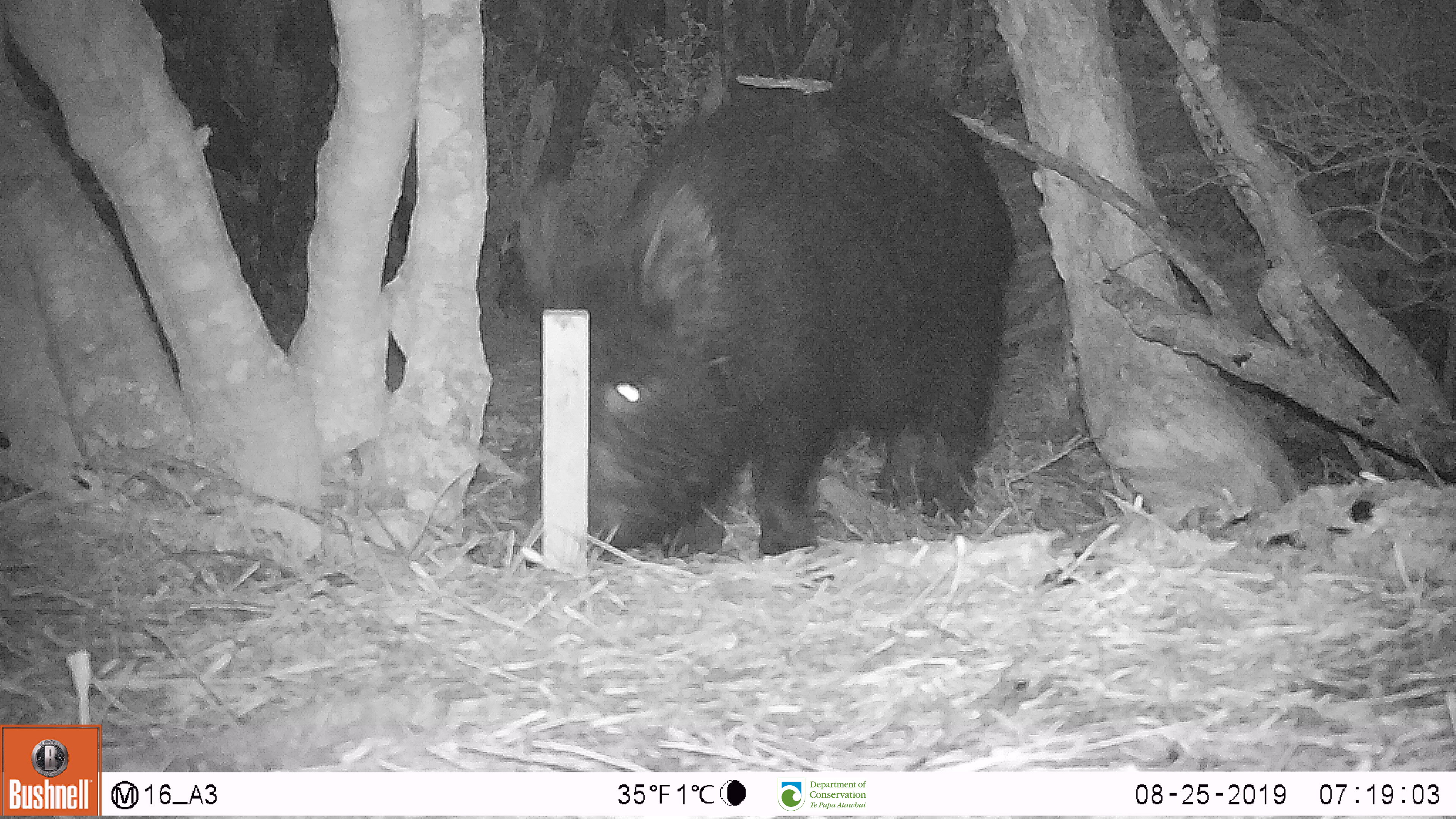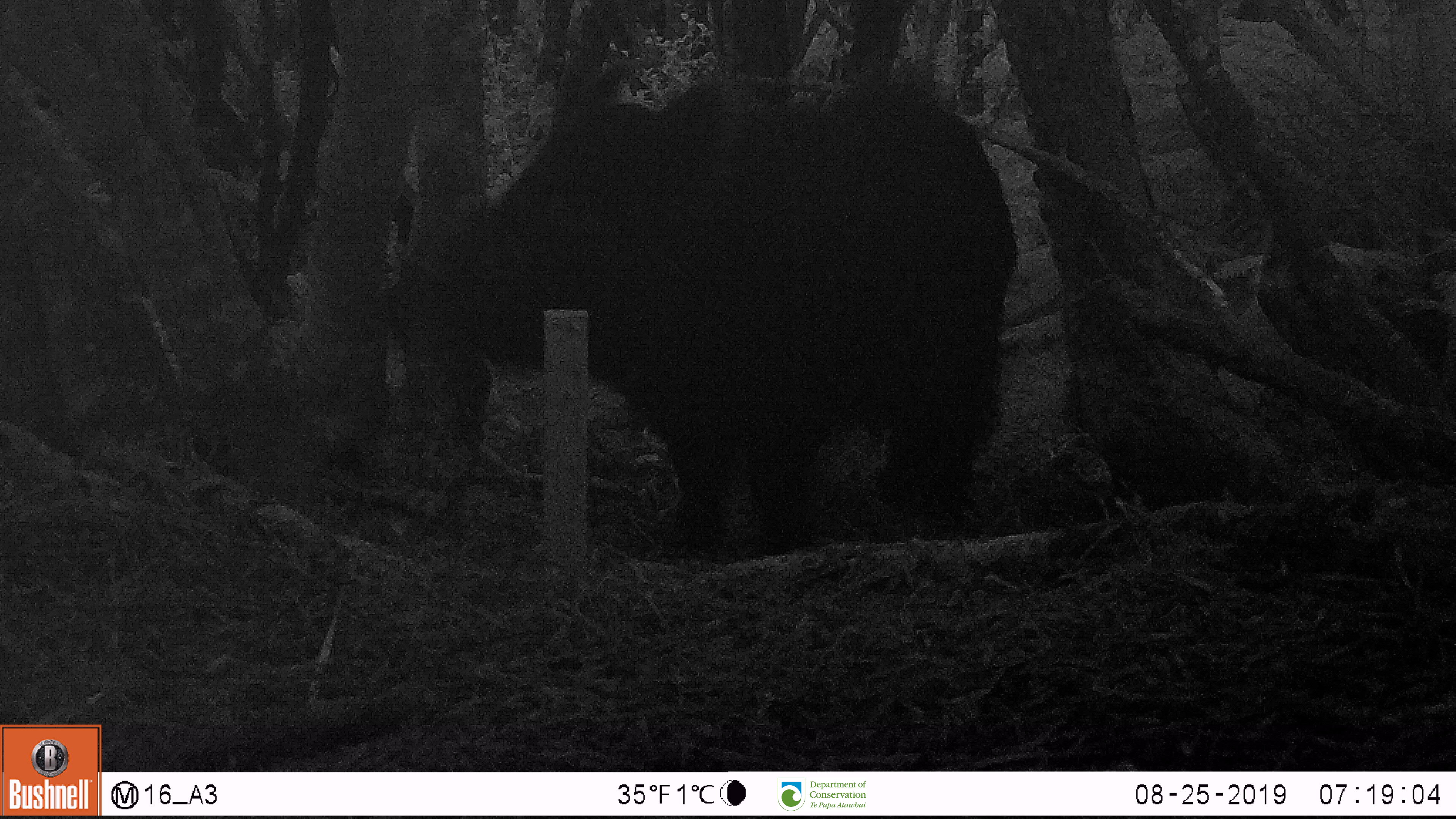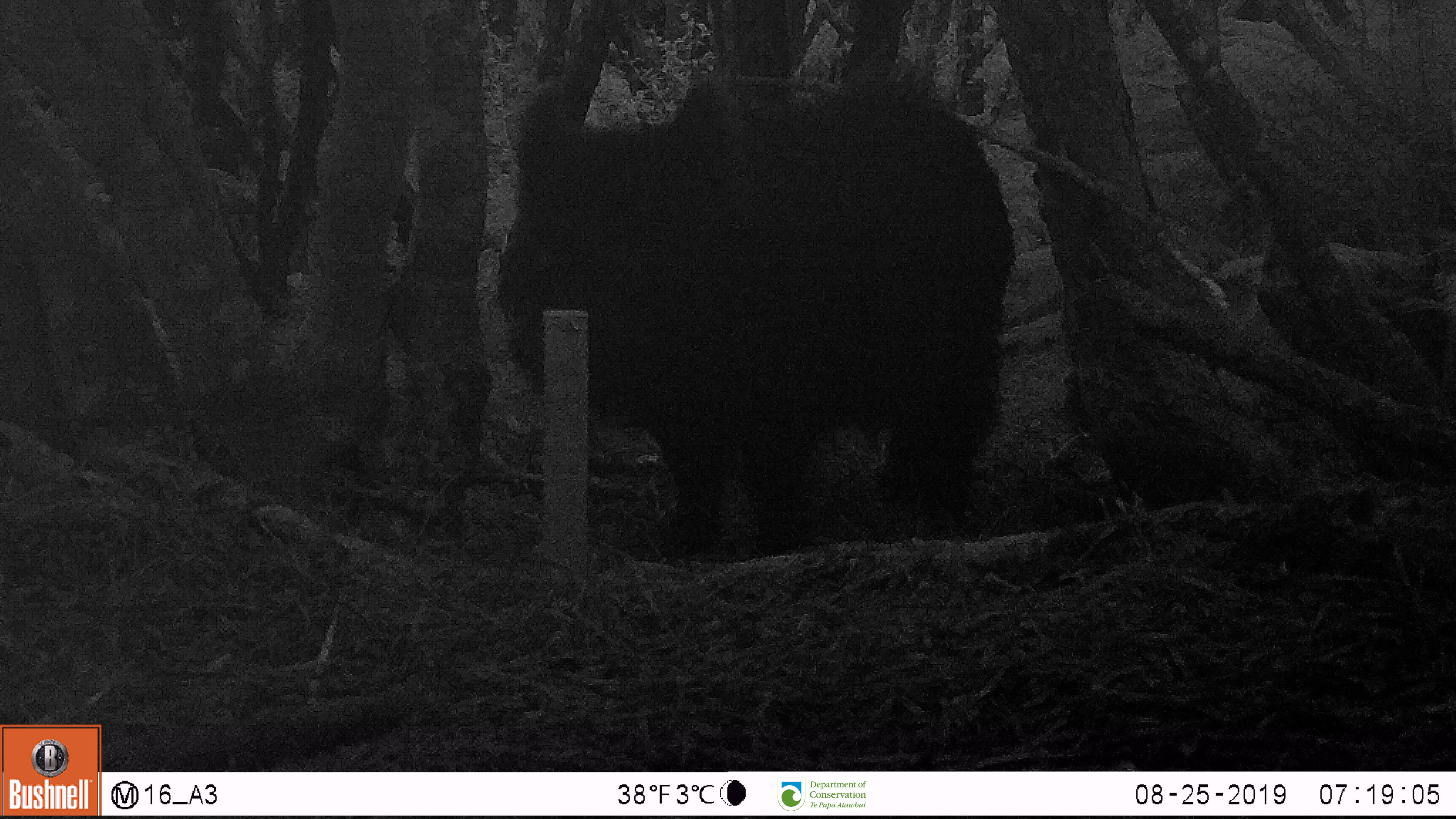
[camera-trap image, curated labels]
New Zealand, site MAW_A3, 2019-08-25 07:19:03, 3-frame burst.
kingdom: Animalia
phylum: Chordata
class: Mammalia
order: Artiodactyla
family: Suidae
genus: Sus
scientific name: Sus scrofa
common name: pig